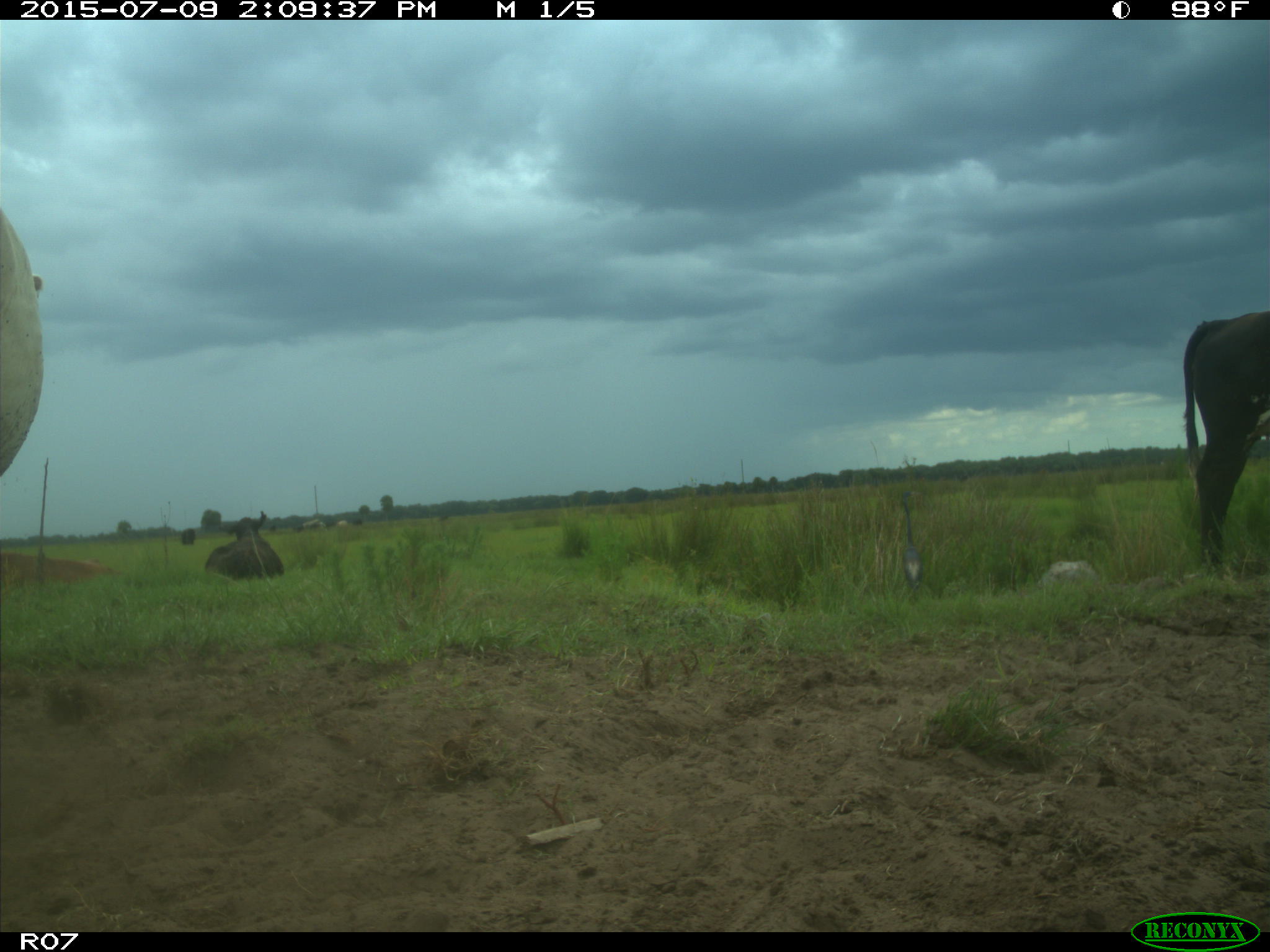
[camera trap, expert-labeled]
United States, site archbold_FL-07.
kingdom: Animalia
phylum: Chordata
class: Mammalia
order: Artiodactyla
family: Bovidae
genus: Bos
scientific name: Bos taurus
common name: domestic cow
Bos taurus (domestic cow).